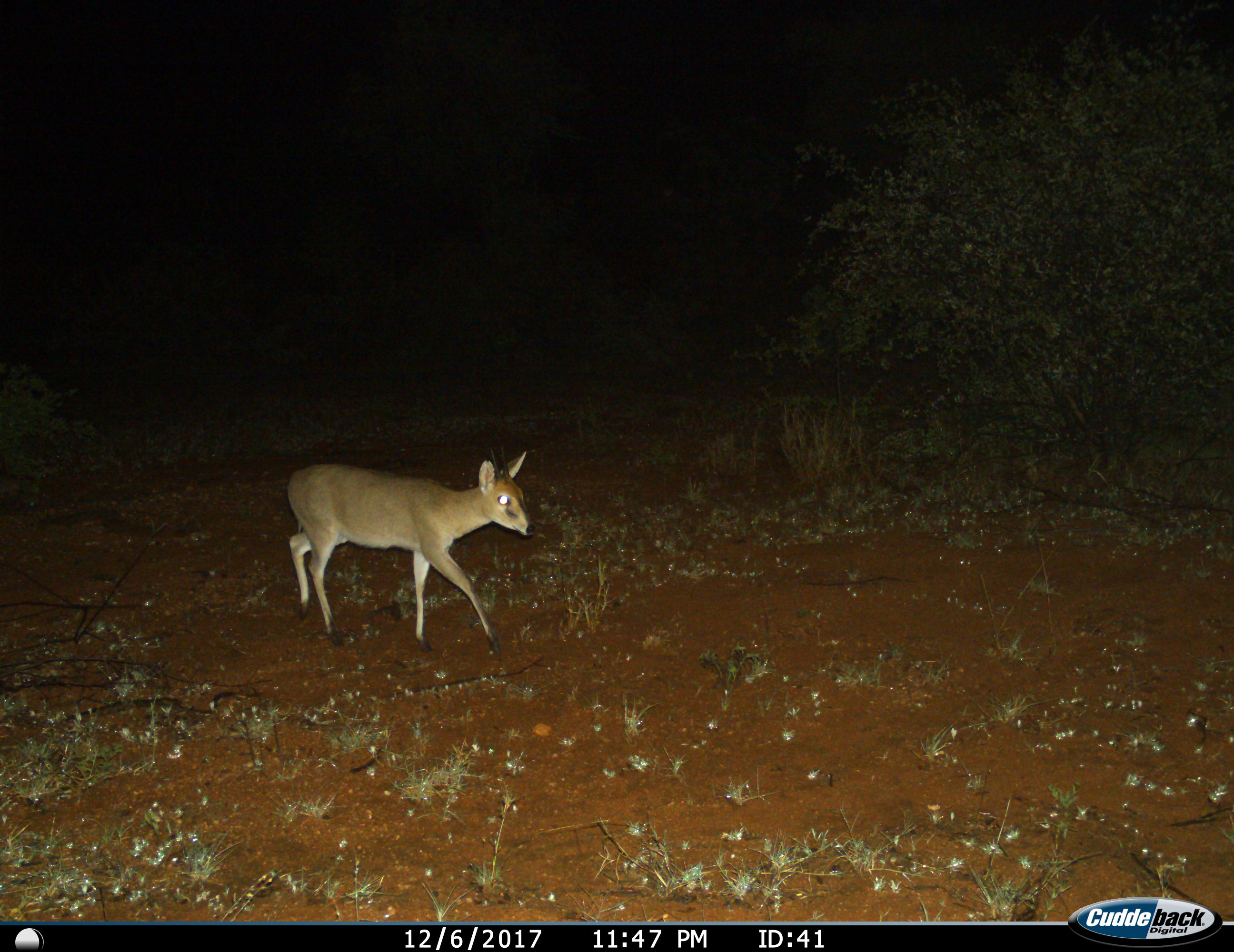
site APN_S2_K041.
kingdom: Animalia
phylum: Chordata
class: Mammalia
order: Artiodactyla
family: Bovidae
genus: Sylvicapra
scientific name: Sylvicapra grimmia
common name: common duiker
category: duikercommongrey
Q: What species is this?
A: Duikercommongrey (common duiker) (Sylvicapra grimmia).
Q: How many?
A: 1.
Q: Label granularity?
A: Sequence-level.